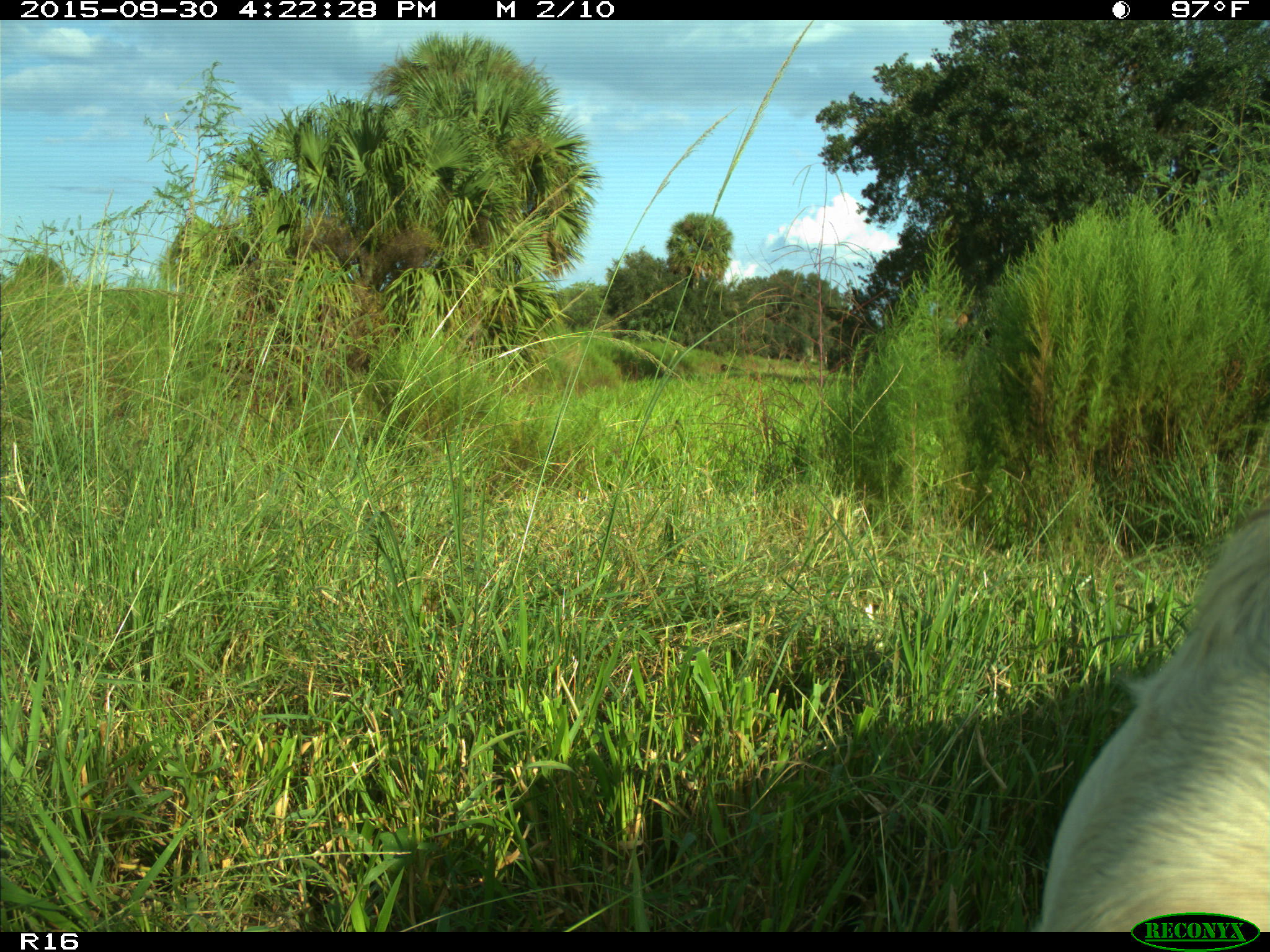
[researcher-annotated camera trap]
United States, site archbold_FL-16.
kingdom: Animalia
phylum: Chordata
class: Mammalia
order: Artiodactyla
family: Bovidae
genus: Bos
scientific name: Bos taurus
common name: domestic cow